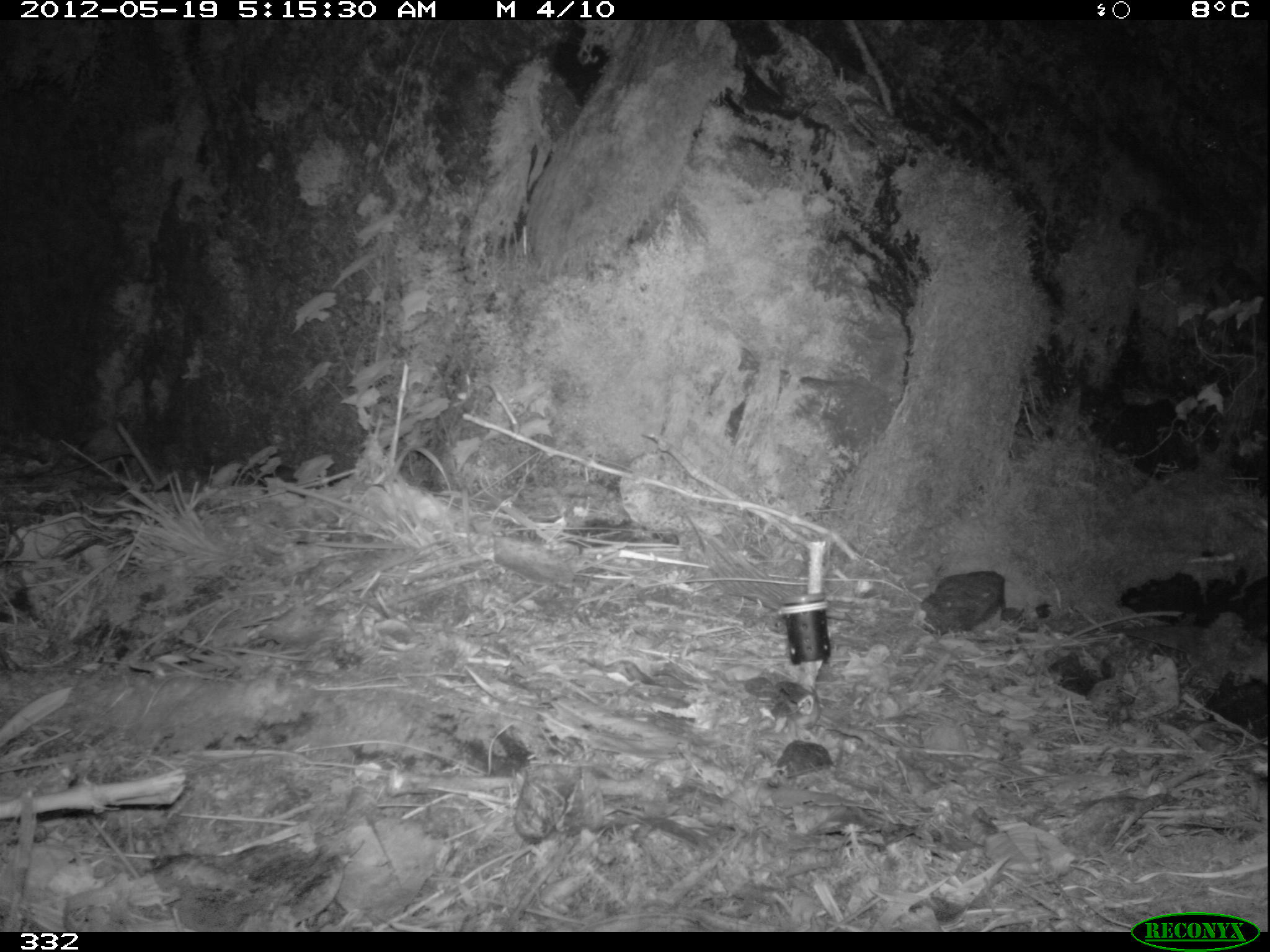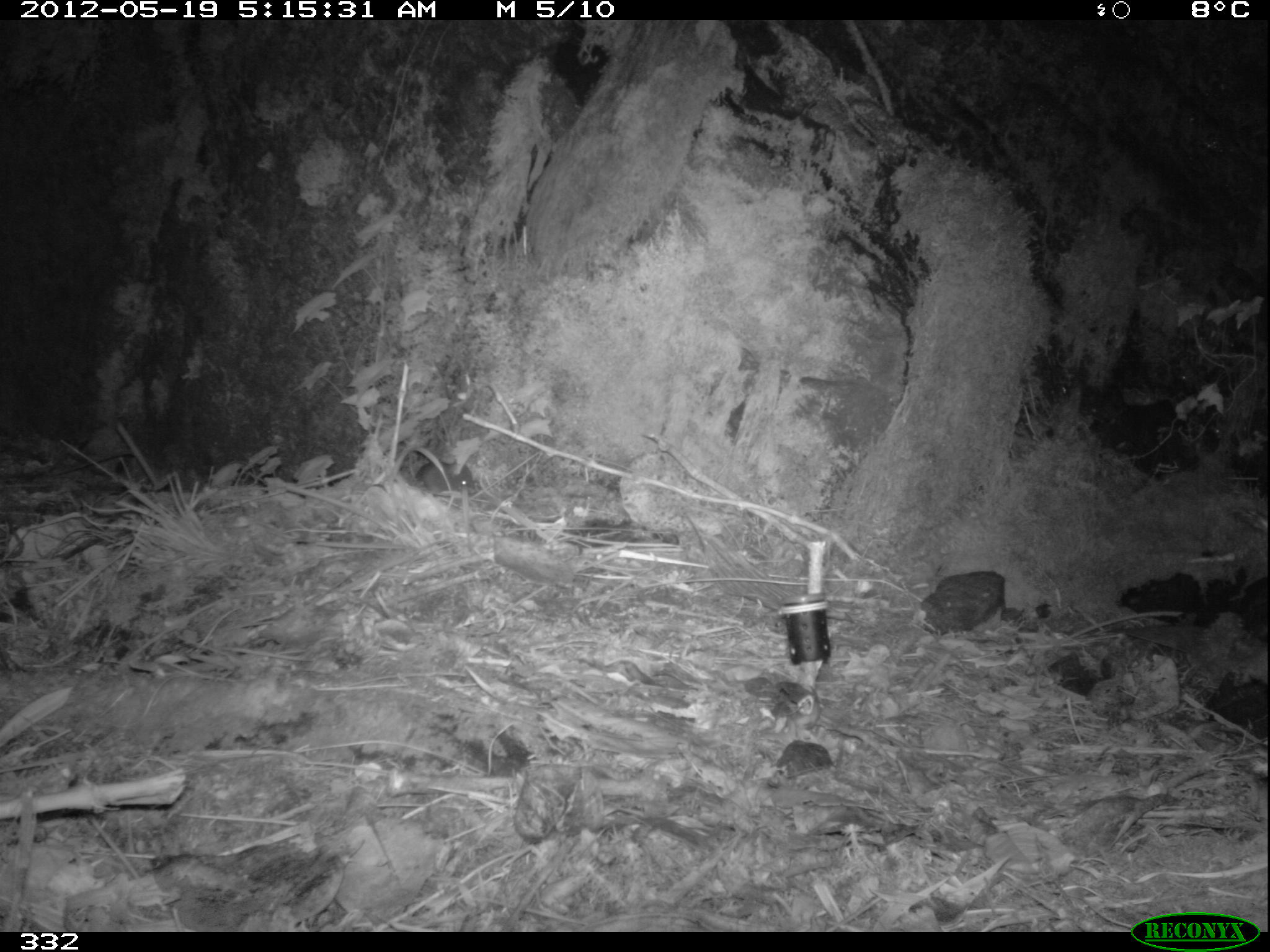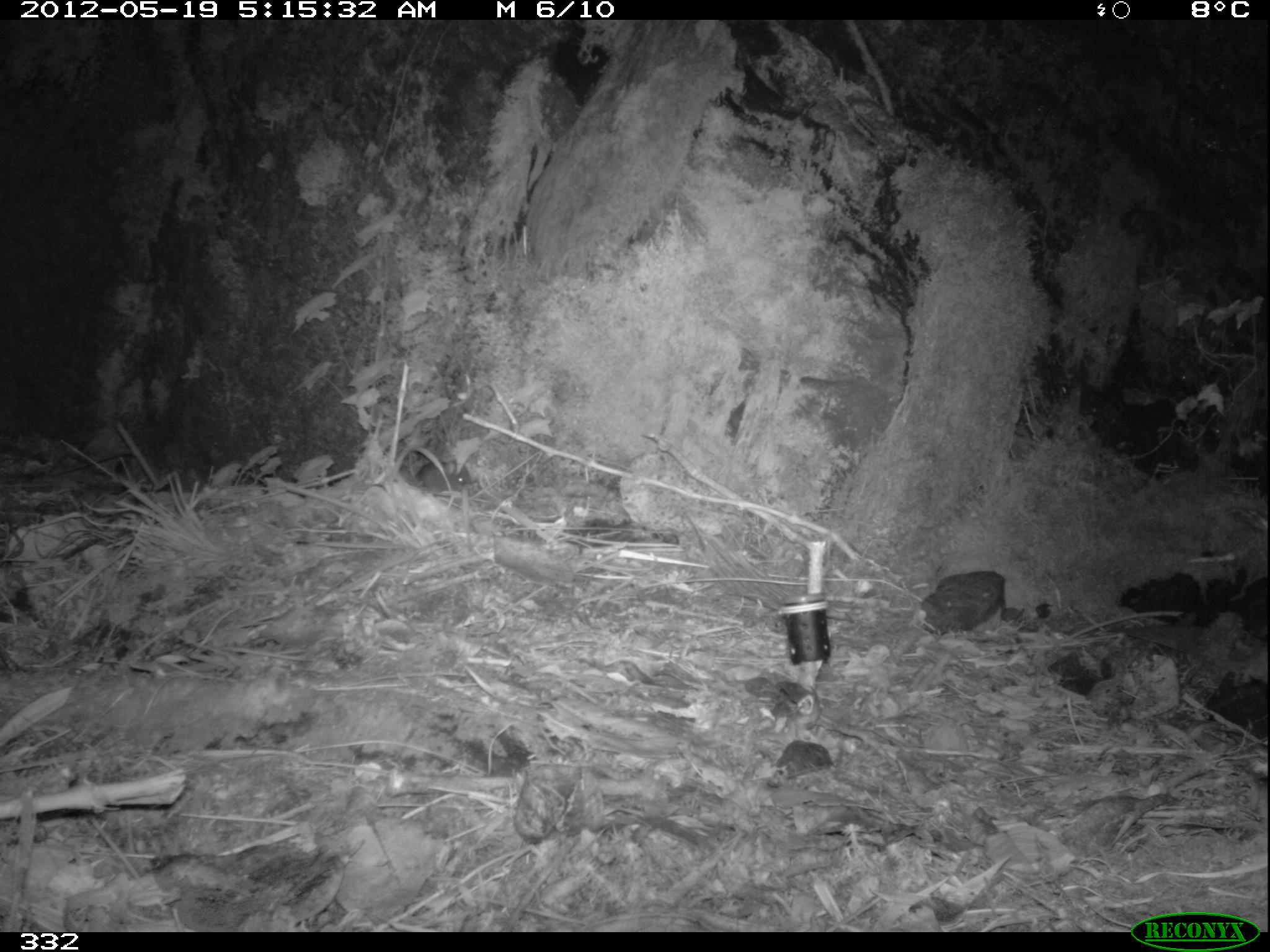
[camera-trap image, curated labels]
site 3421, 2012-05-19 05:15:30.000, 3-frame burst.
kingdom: Animalia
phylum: Chordata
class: Aves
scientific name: Aves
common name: bird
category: unknown bird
Unknown bird (bird) (Aves).